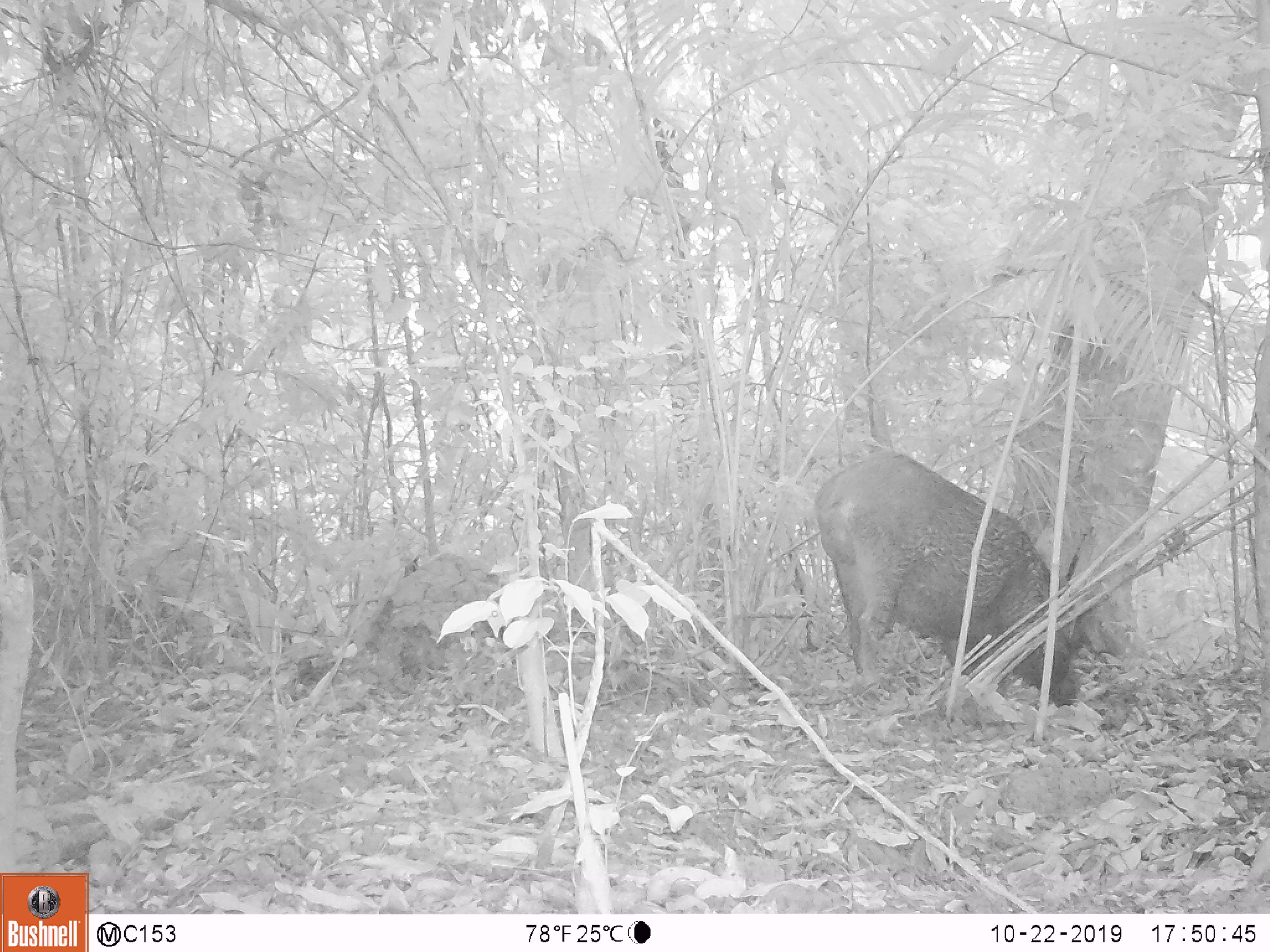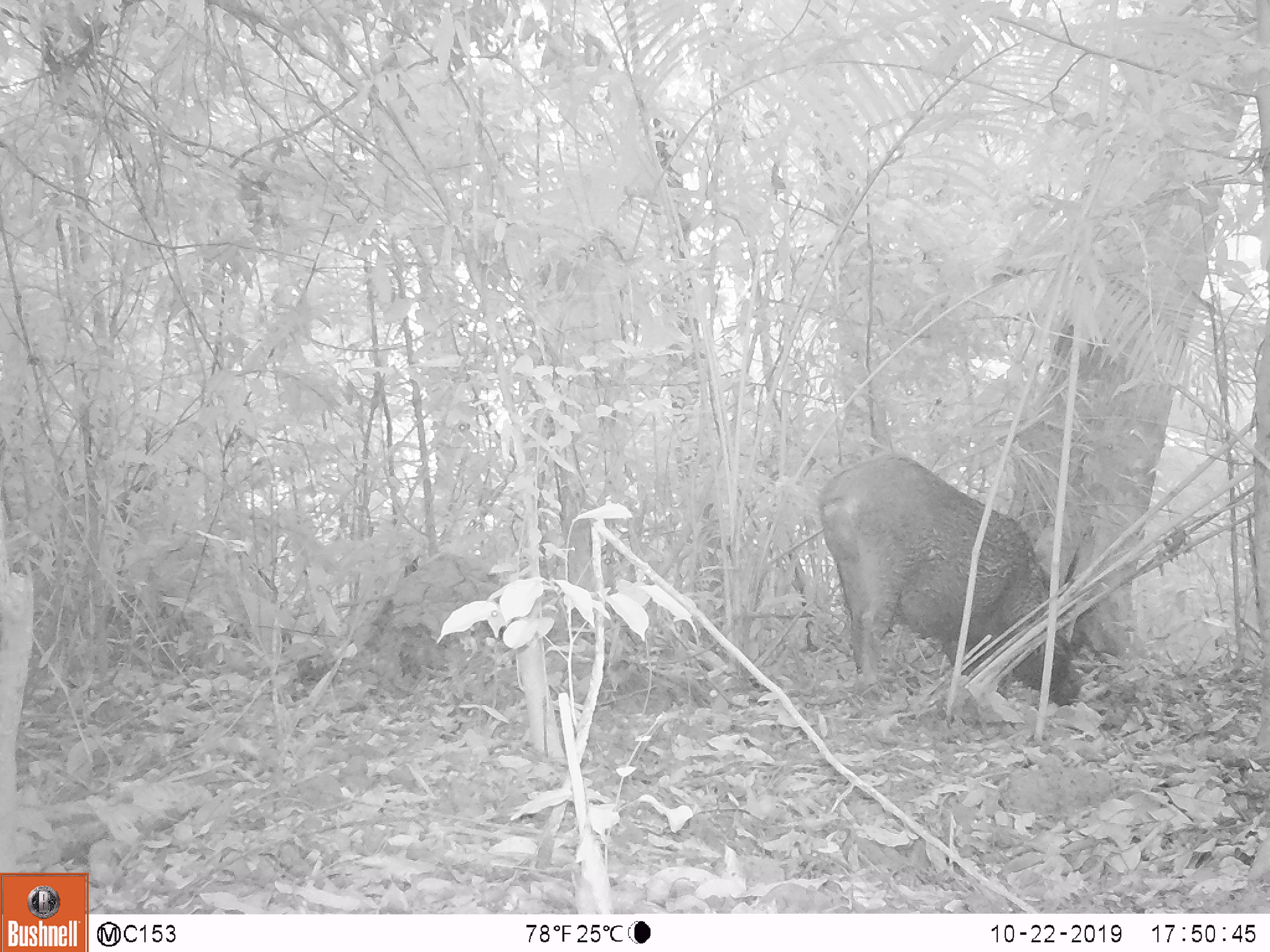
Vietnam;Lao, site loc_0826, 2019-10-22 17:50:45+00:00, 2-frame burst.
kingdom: Animalia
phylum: Chordata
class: Mammalia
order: Artiodactyla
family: Suidae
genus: Sus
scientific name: Sus scrofa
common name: eurasian wild pig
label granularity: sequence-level